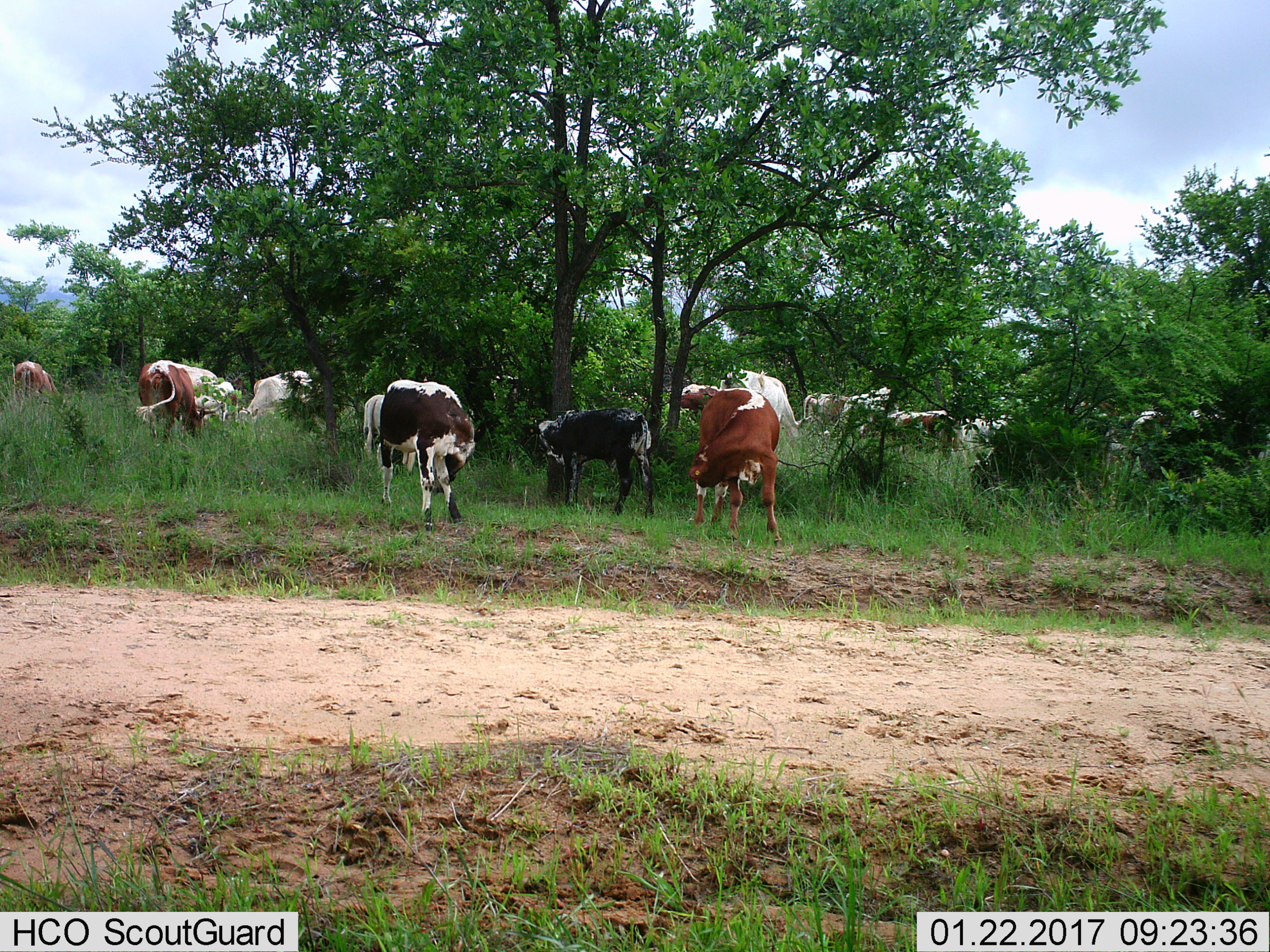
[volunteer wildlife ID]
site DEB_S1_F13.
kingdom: Animalia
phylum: Chordata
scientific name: Vertebrata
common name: domestic animal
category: domesticanimal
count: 11-50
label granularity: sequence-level